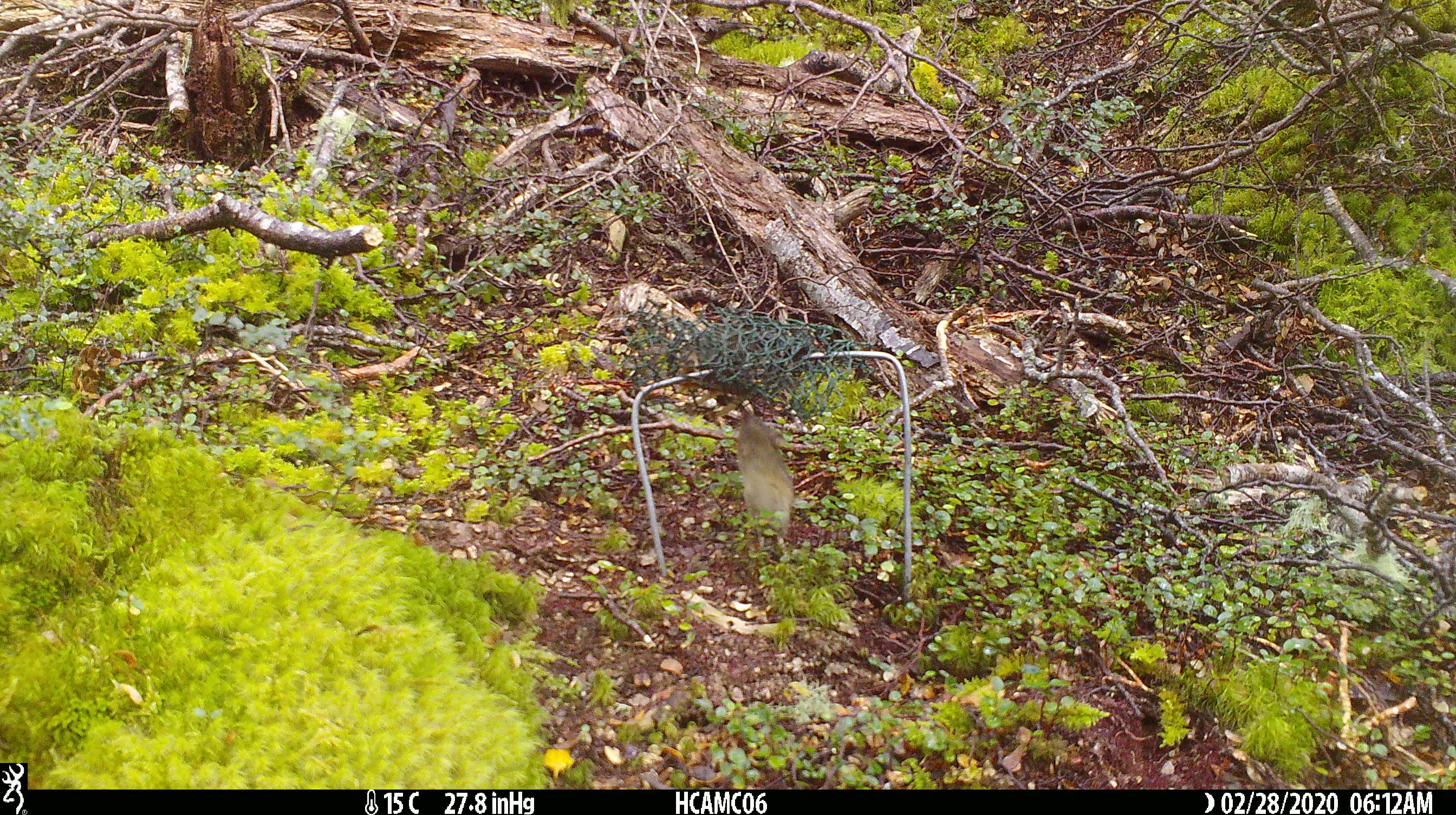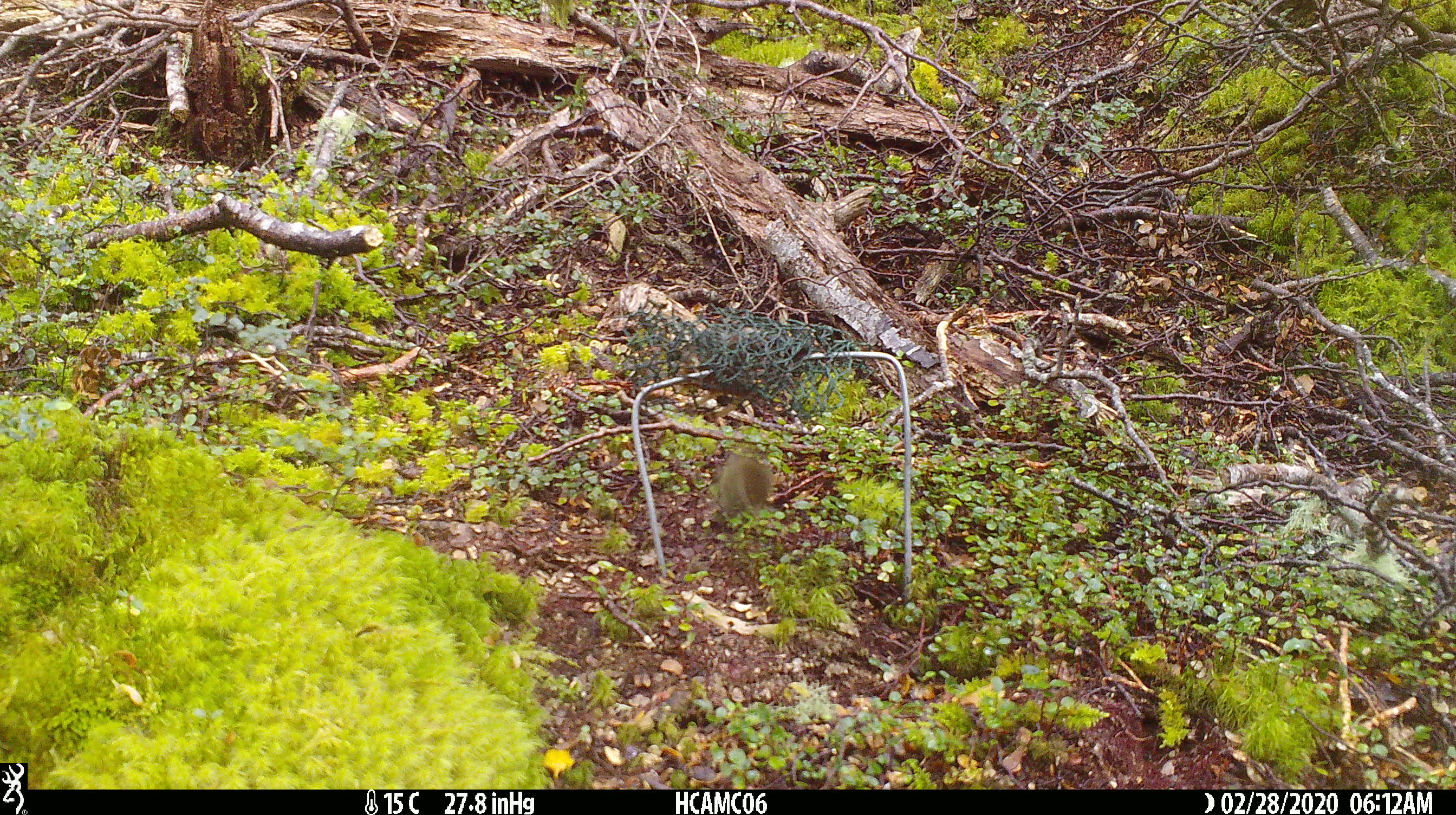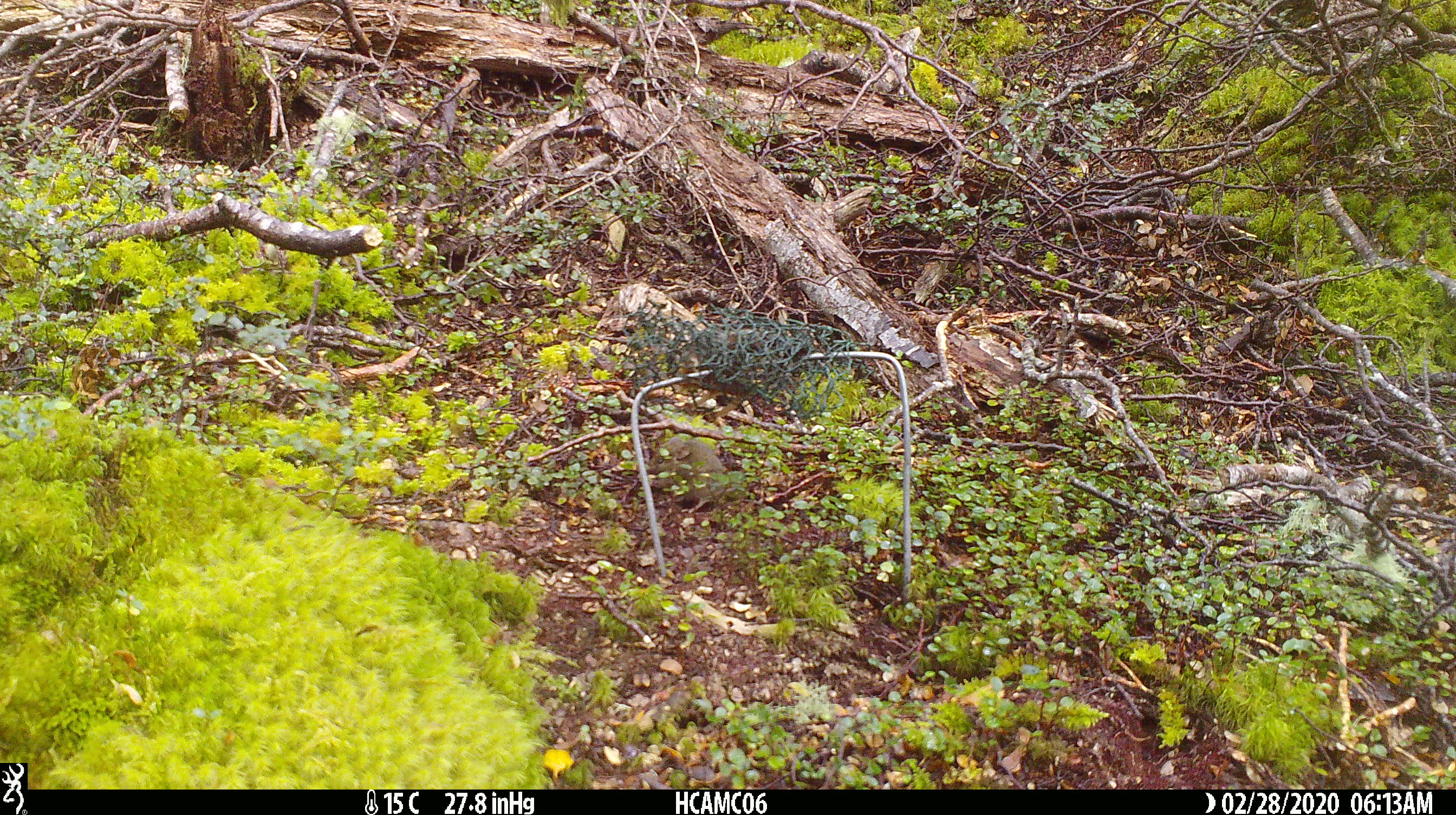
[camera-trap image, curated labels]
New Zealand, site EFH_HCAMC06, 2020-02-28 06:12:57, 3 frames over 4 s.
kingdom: Animalia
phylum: Chordata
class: Mammalia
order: Rodentia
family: Muridae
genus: Mus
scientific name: Mus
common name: mouse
Mouse (Mus).